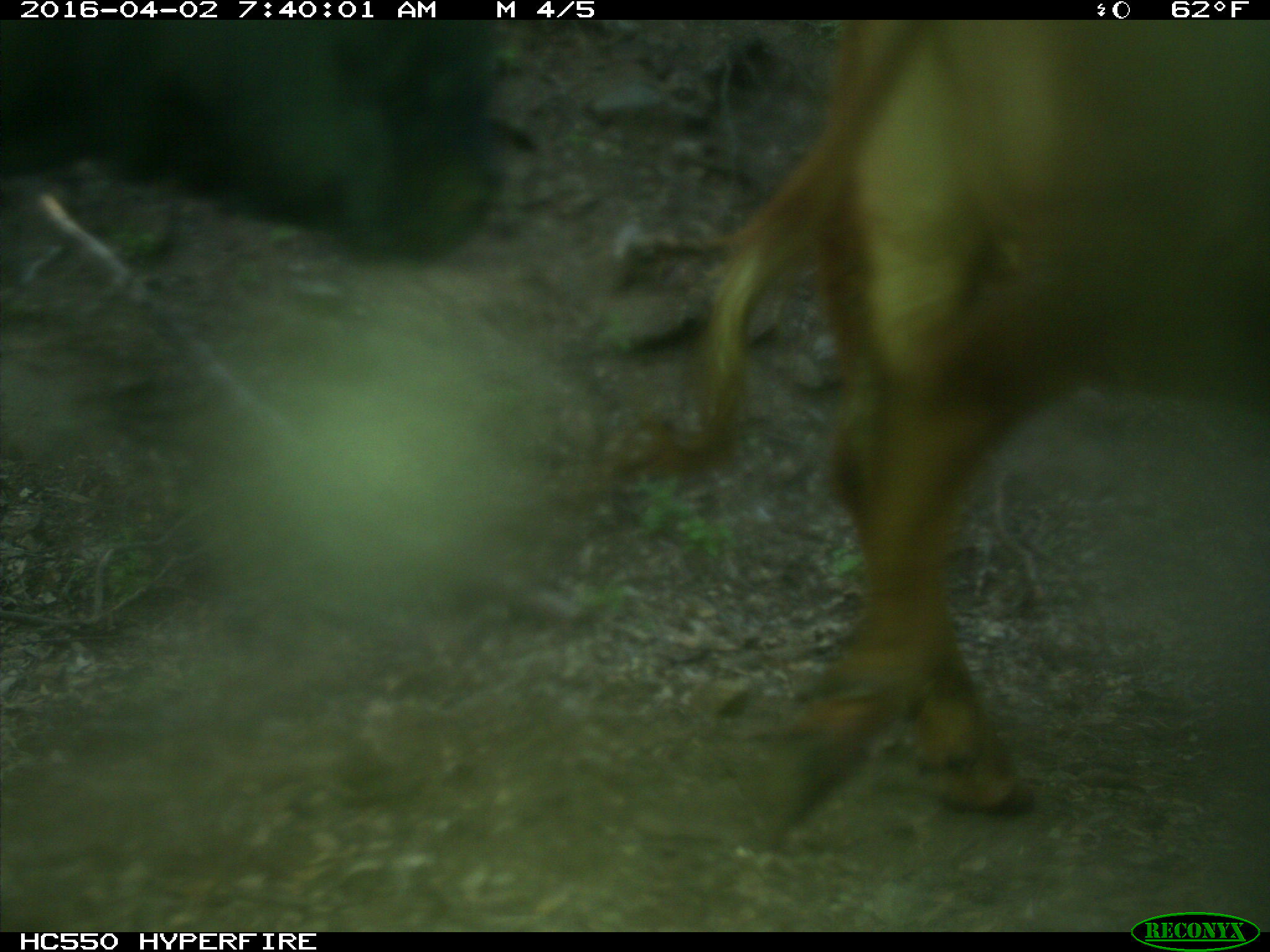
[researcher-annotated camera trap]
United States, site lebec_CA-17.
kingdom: Animalia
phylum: Chordata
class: Mammalia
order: Artiodactyla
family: Bovidae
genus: Bos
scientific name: Bos taurus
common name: domestic cow